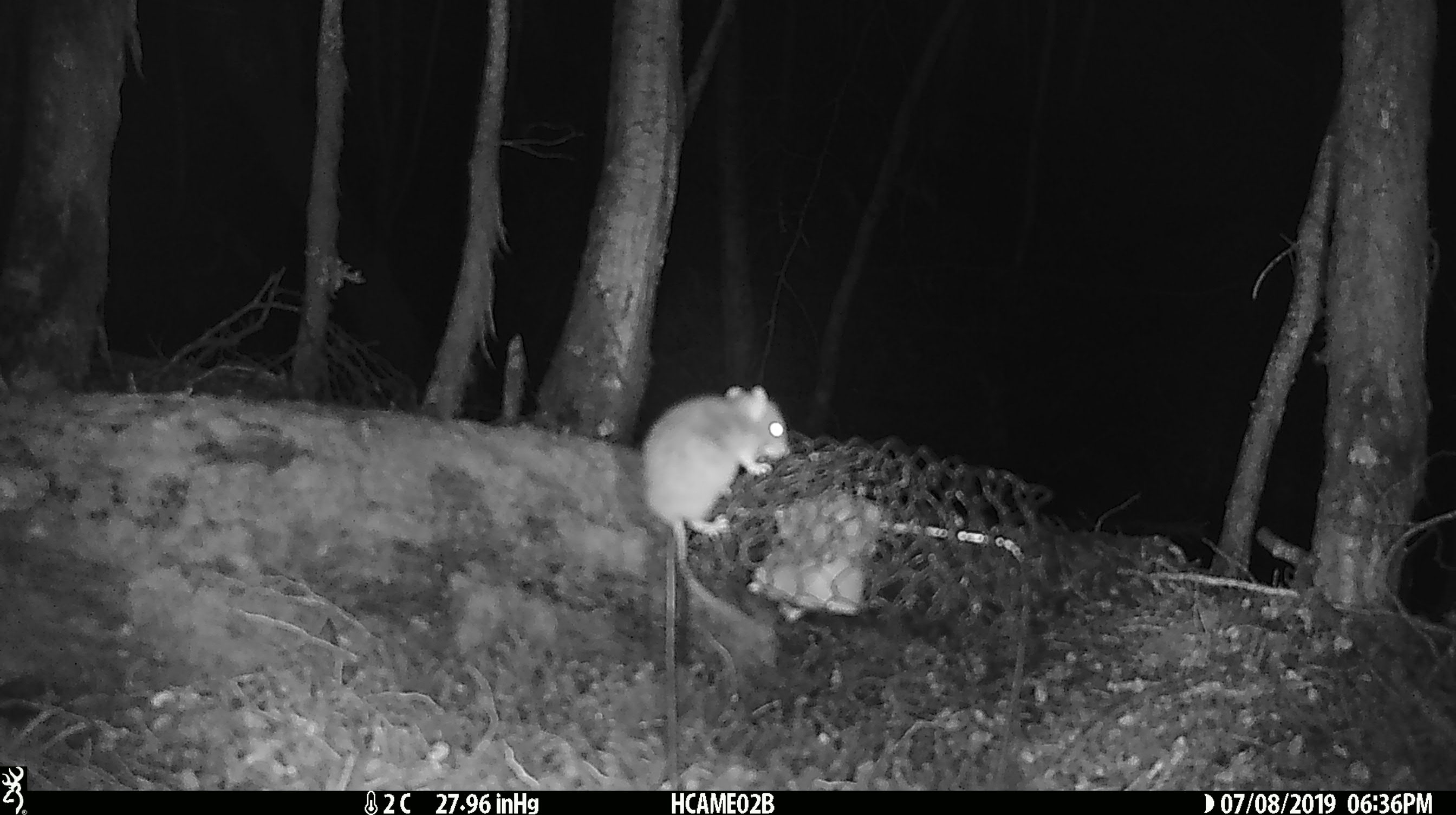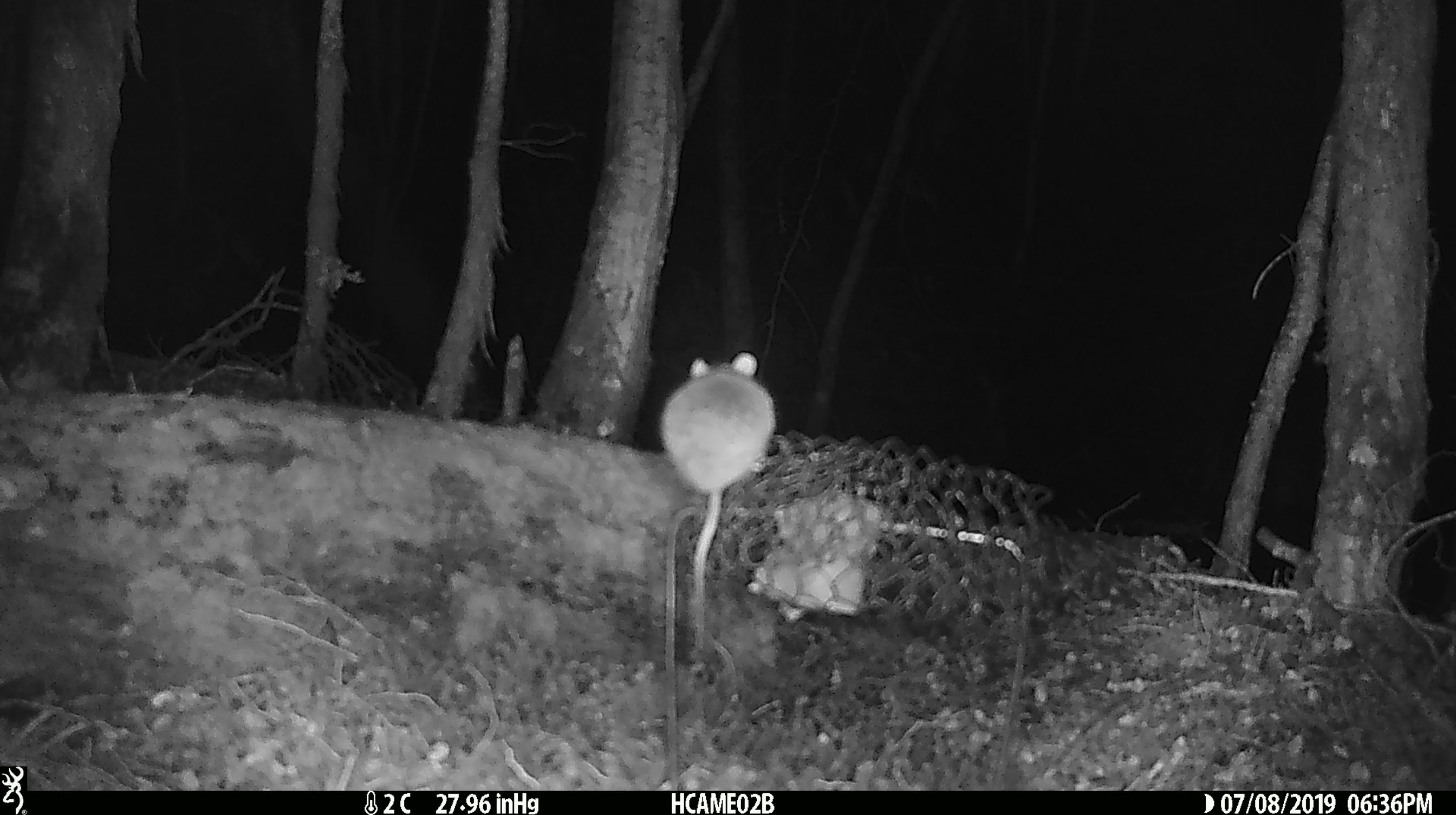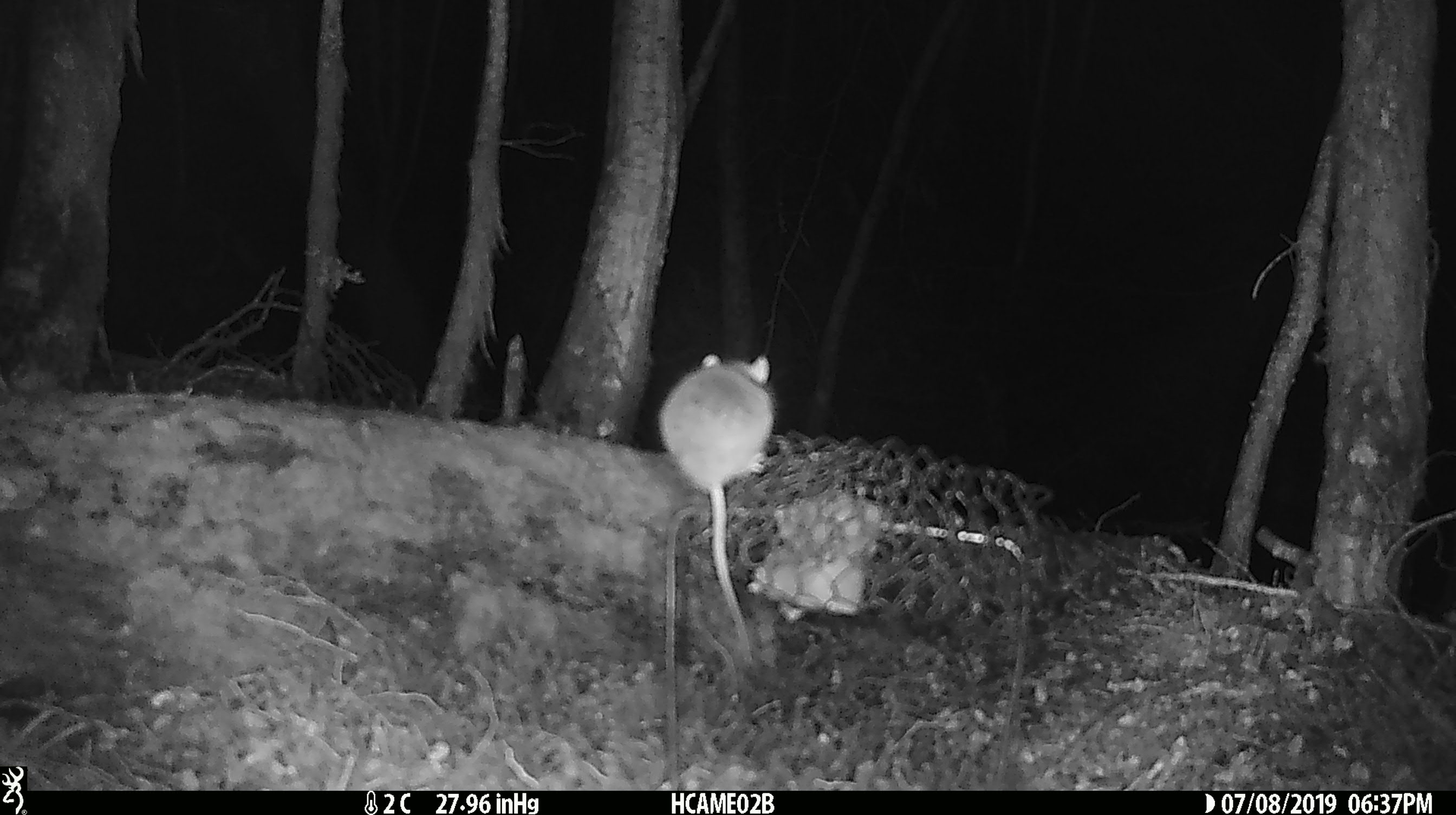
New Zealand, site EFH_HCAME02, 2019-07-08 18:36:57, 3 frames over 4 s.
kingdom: Animalia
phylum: Chordata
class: Mammalia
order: Rodentia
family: Muridae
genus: Mus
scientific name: Mus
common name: mouse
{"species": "mouse (Mus)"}